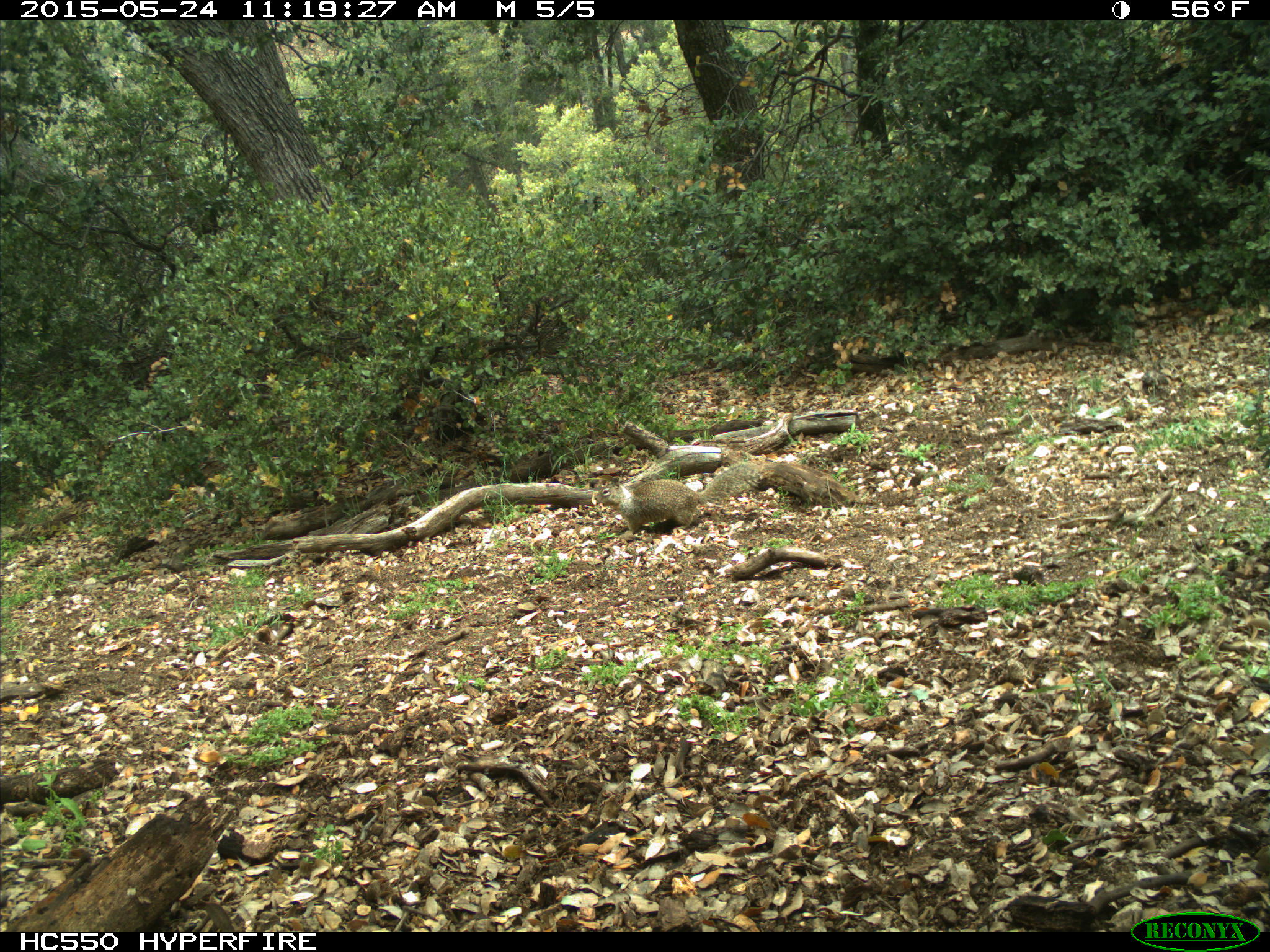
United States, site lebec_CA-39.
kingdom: Animalia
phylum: Chordata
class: Mammalia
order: Rodentia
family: Sciuridae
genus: Otospermophilus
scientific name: Otospermophilus beecheyi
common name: california ground squirrel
Otospermophilus beecheyi (california ground squirrel).